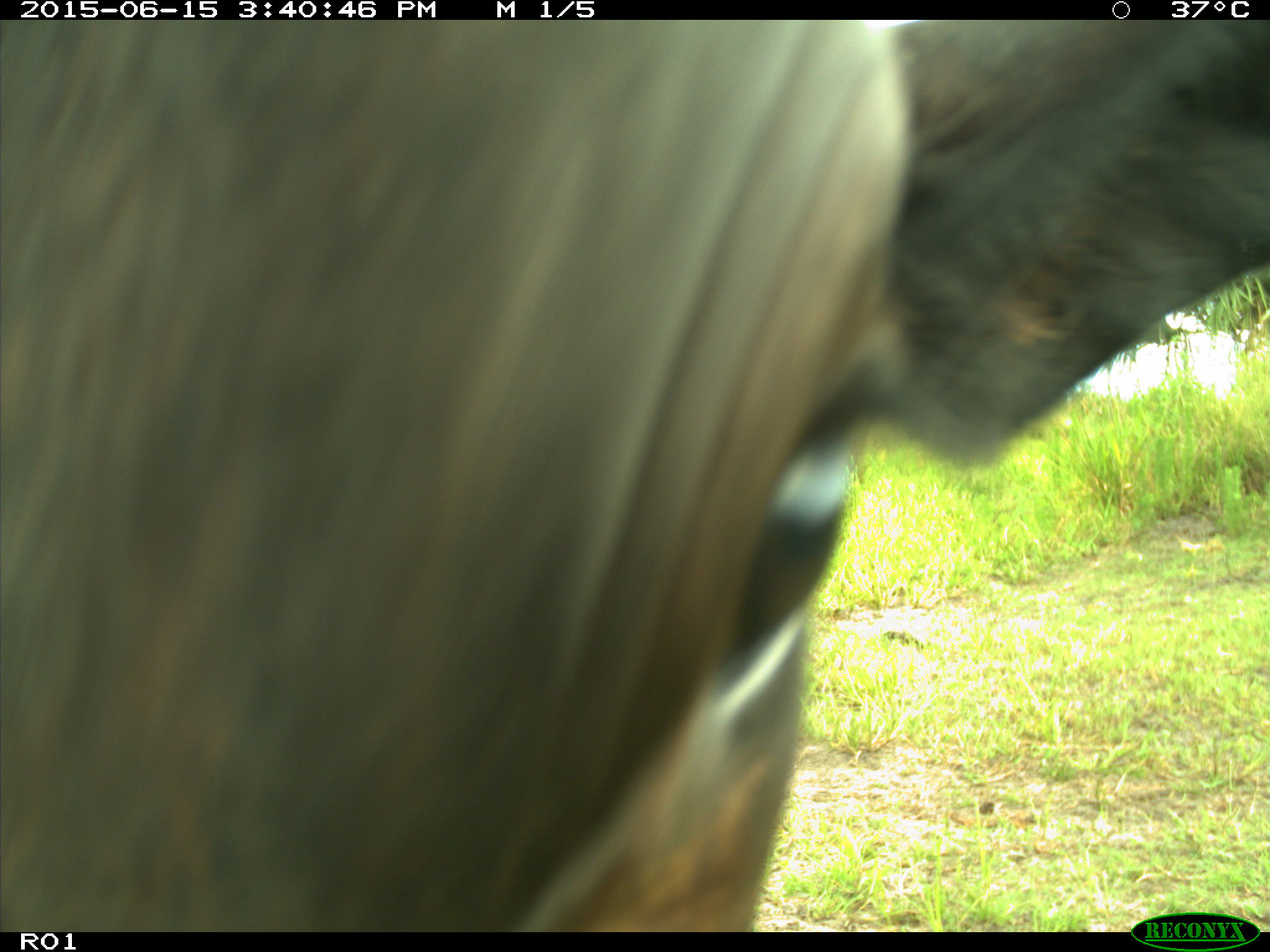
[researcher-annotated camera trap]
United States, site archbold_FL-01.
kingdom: Animalia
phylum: Chordata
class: Mammalia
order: Artiodactyla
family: Bovidae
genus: Bos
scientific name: Bos taurus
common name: domestic cow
Bos taurus (domestic cow).